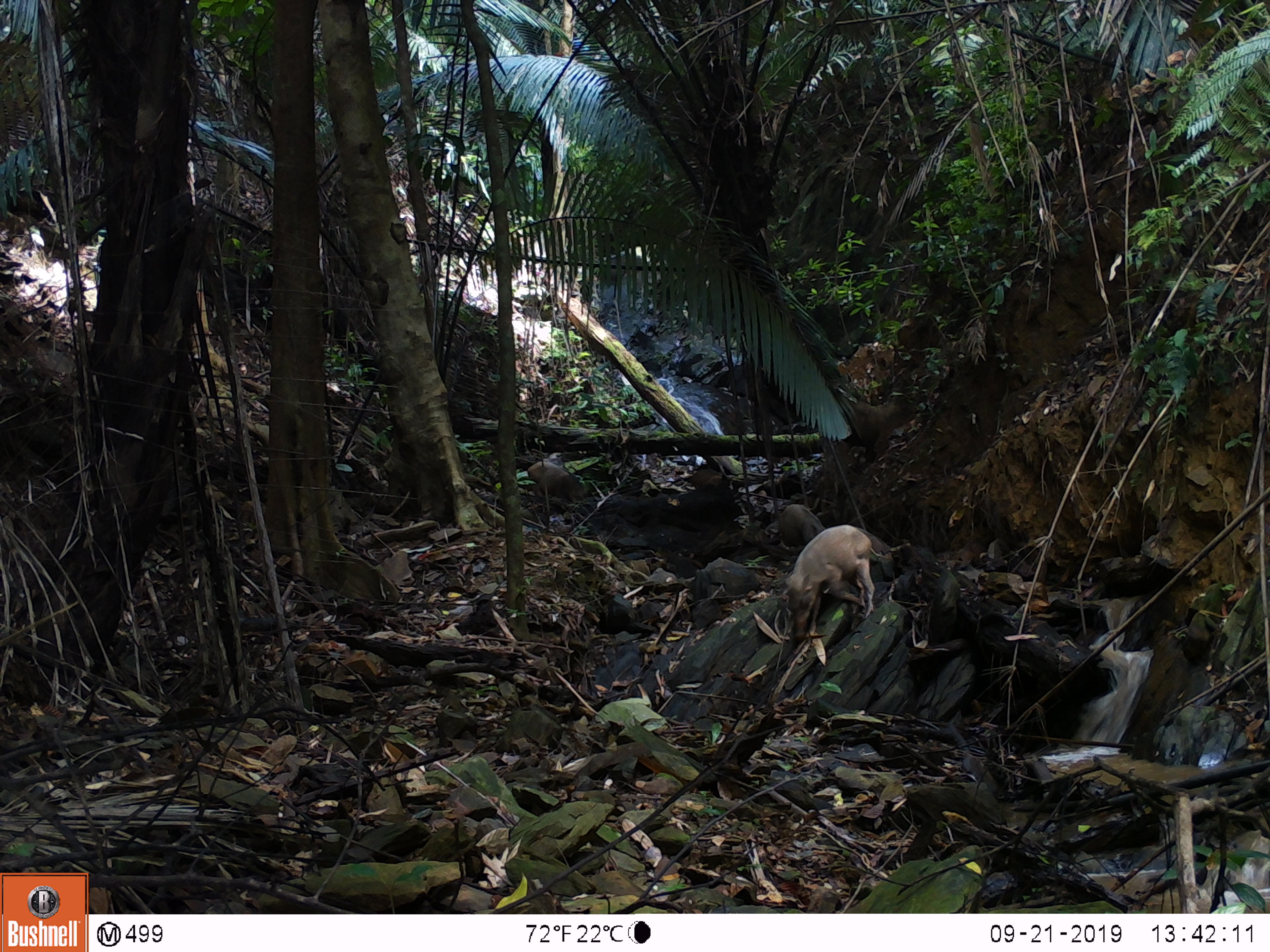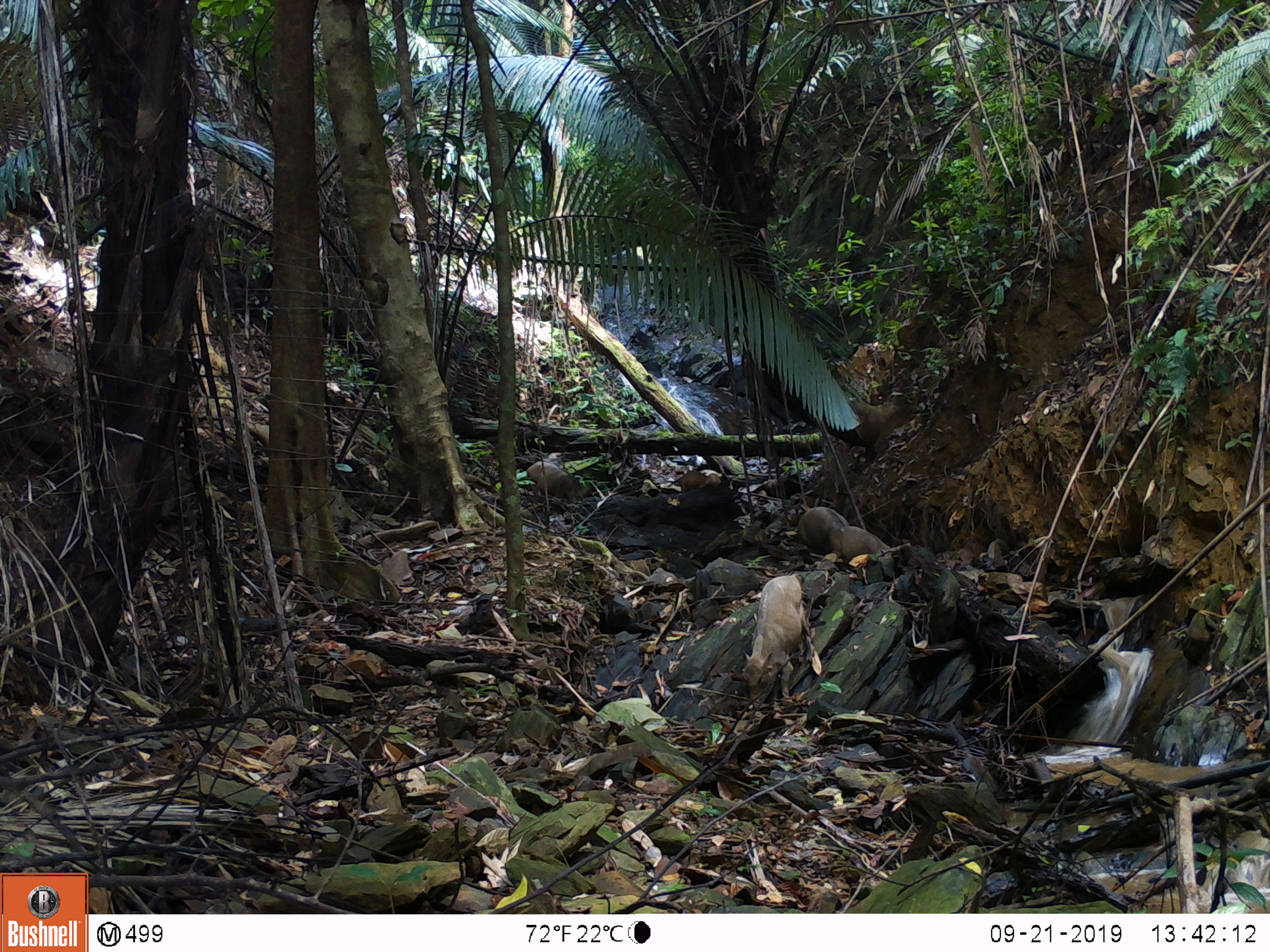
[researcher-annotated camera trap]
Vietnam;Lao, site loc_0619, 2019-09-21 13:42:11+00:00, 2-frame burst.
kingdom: Animalia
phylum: Chordata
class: Mammalia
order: Artiodactyla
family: Suidae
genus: Sus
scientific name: Sus scrofa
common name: eurasian wild pig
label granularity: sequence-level